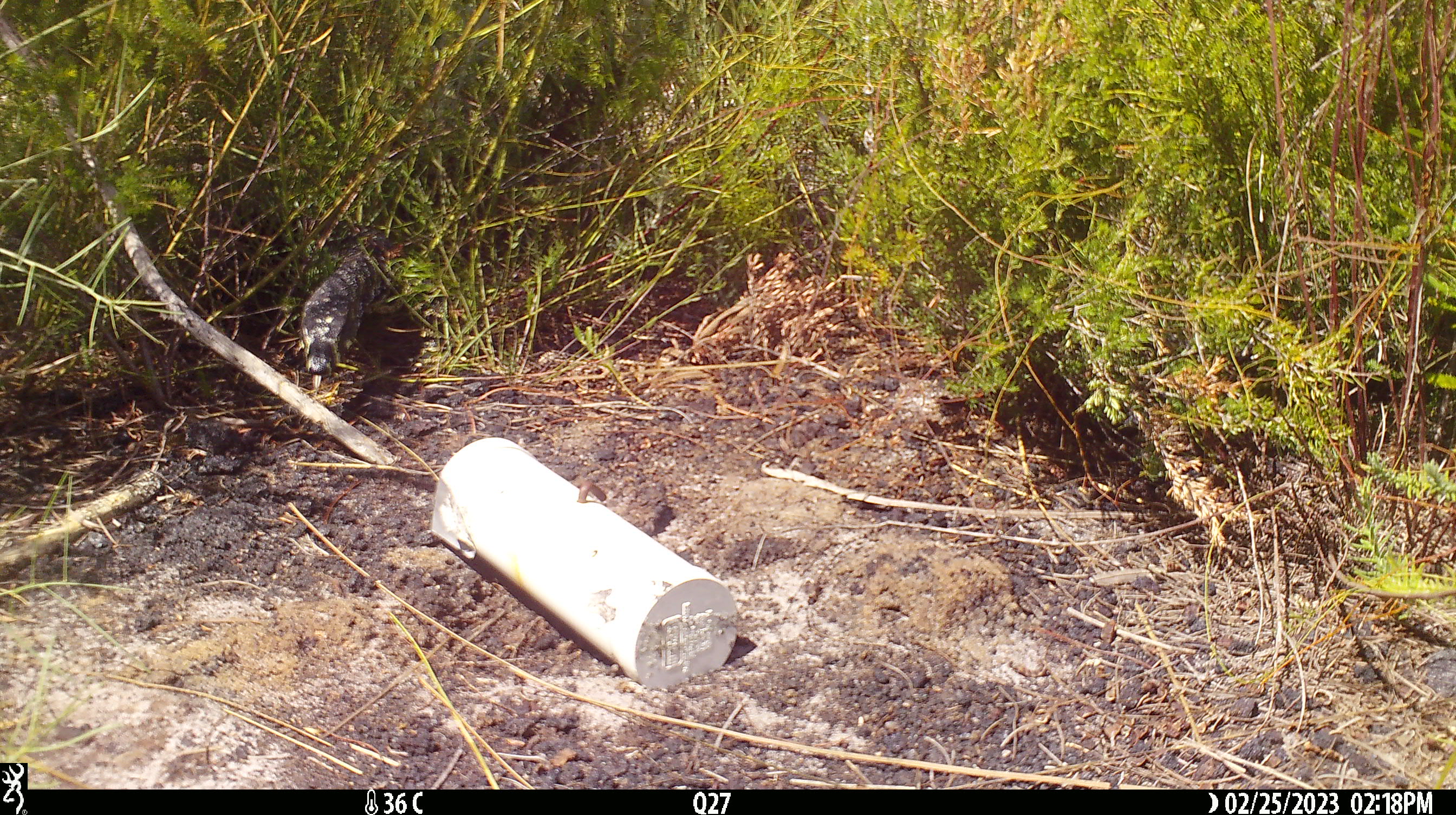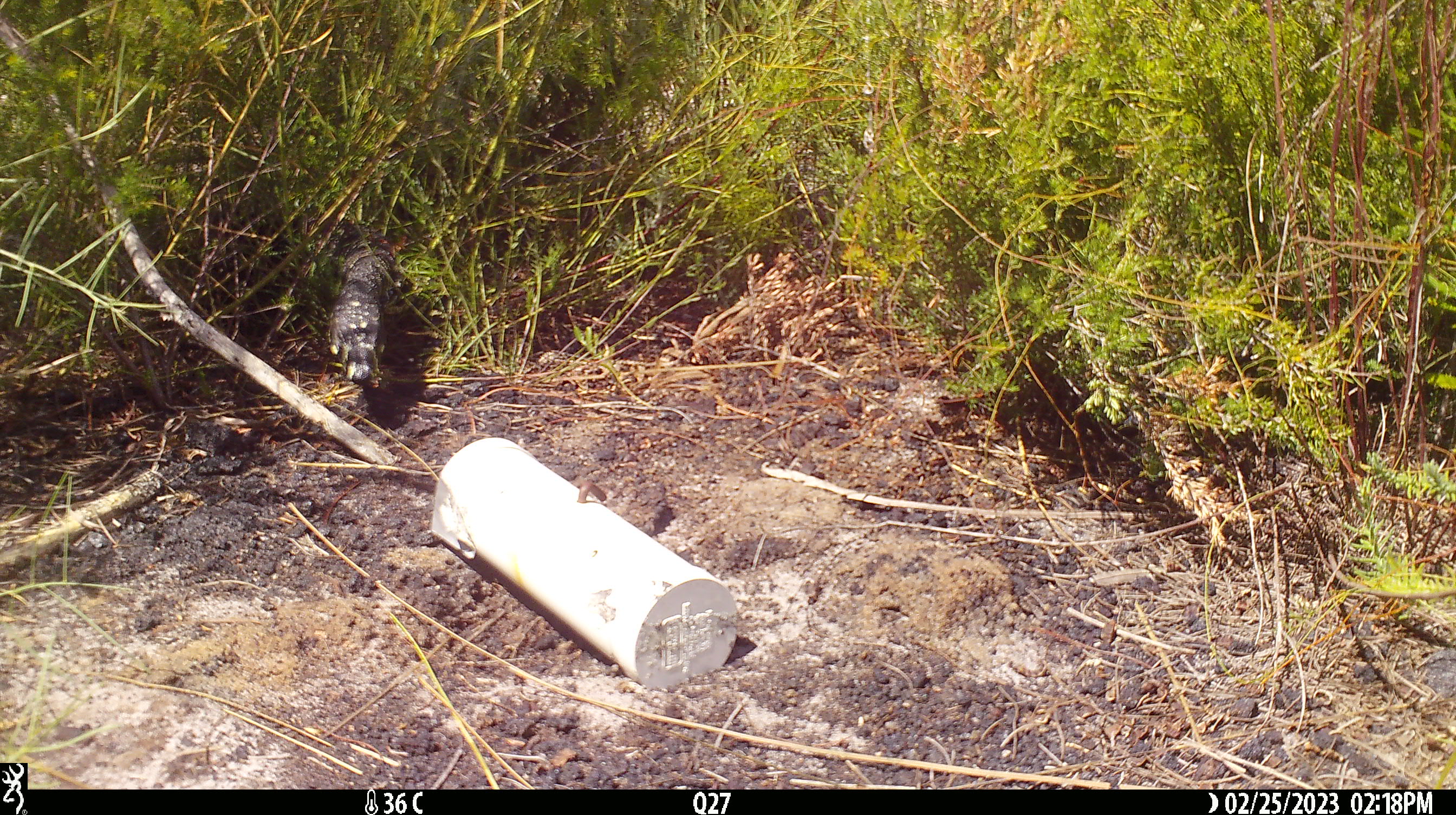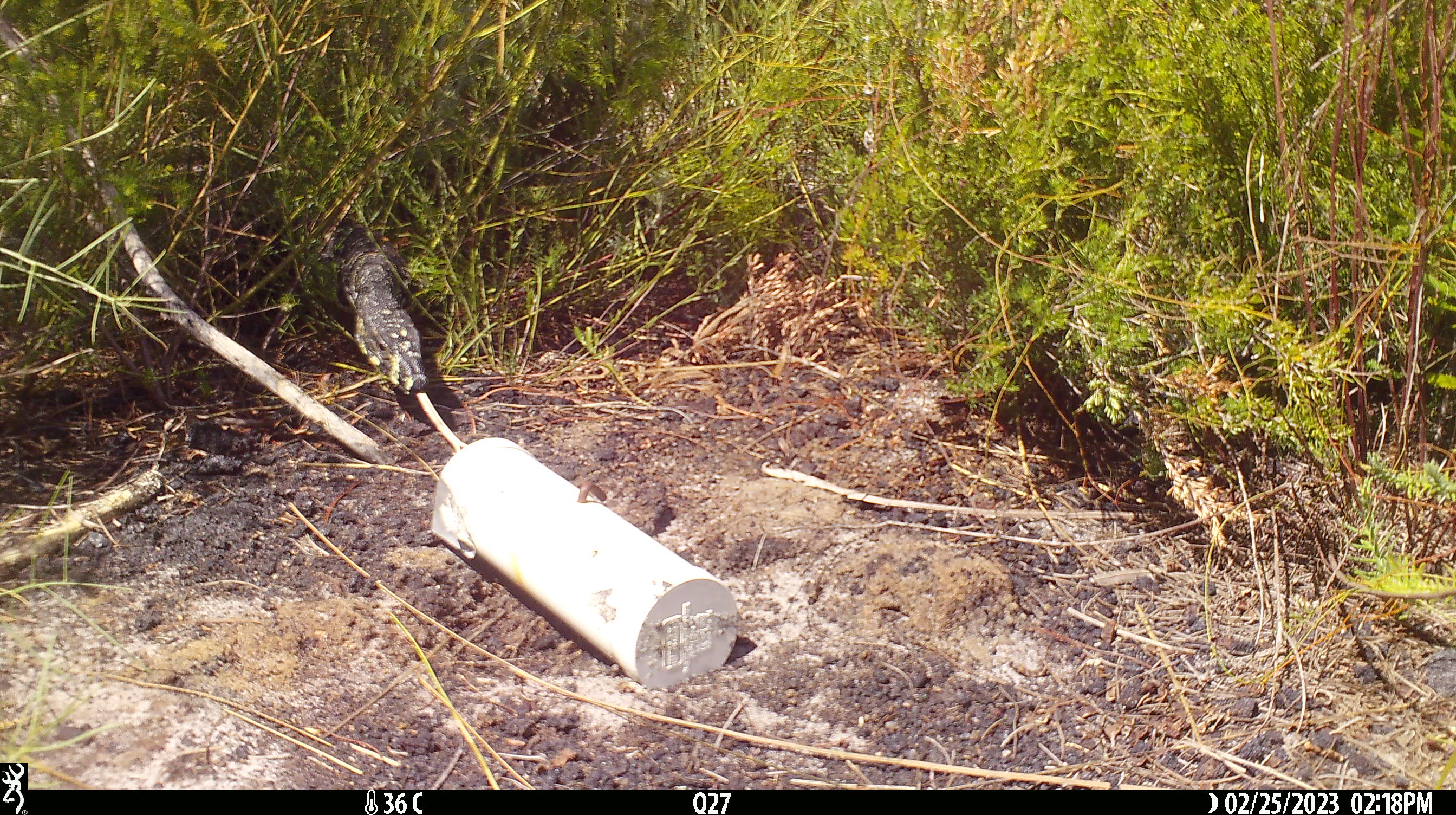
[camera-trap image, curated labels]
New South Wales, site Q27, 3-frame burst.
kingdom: Animalia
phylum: Chordata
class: Reptilia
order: Squamata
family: Varanidae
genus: Varanus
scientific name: Varanus varius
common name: lace monitor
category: goanna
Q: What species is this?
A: Goanna (lace monitor) (Varanus varius).